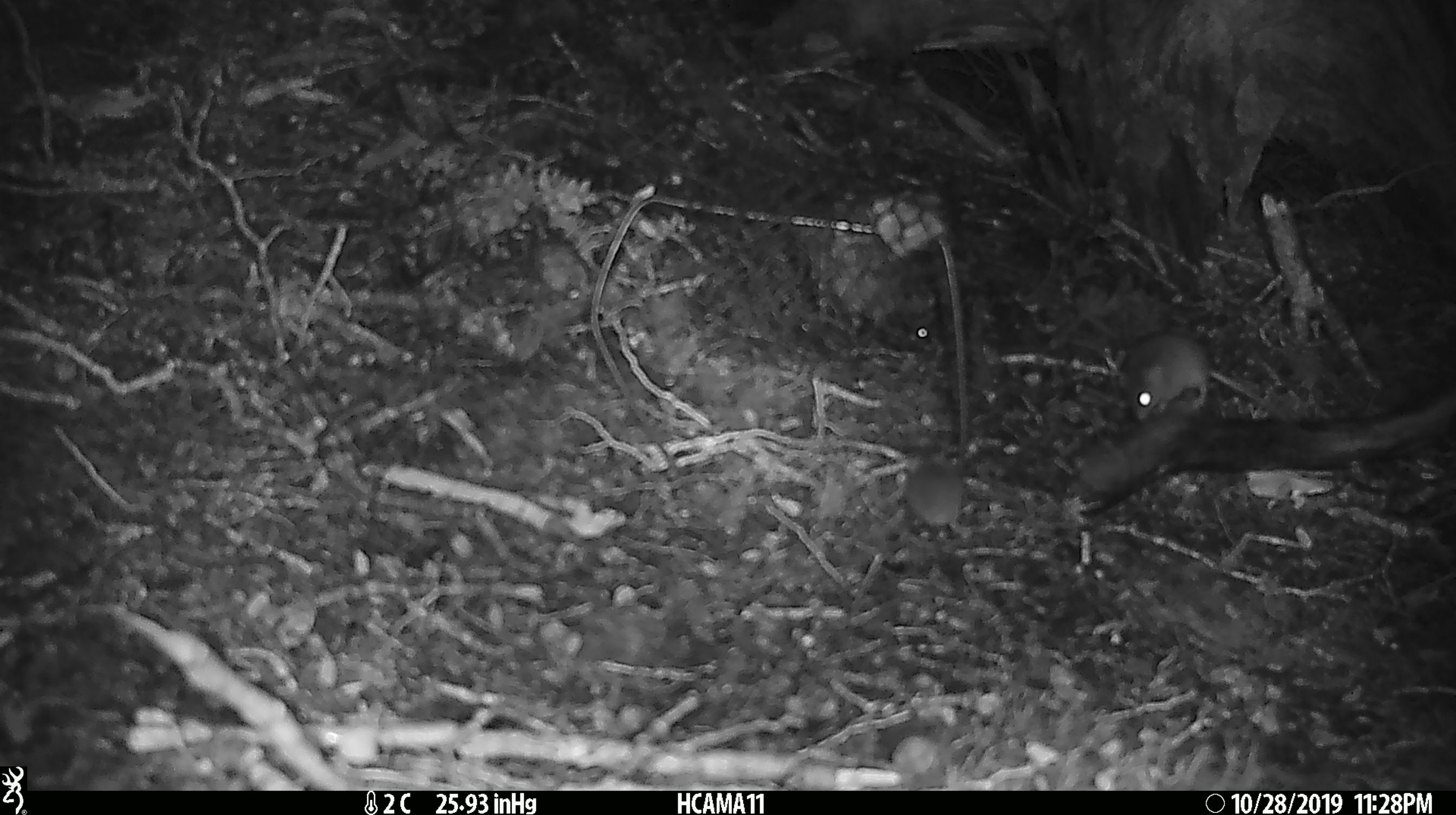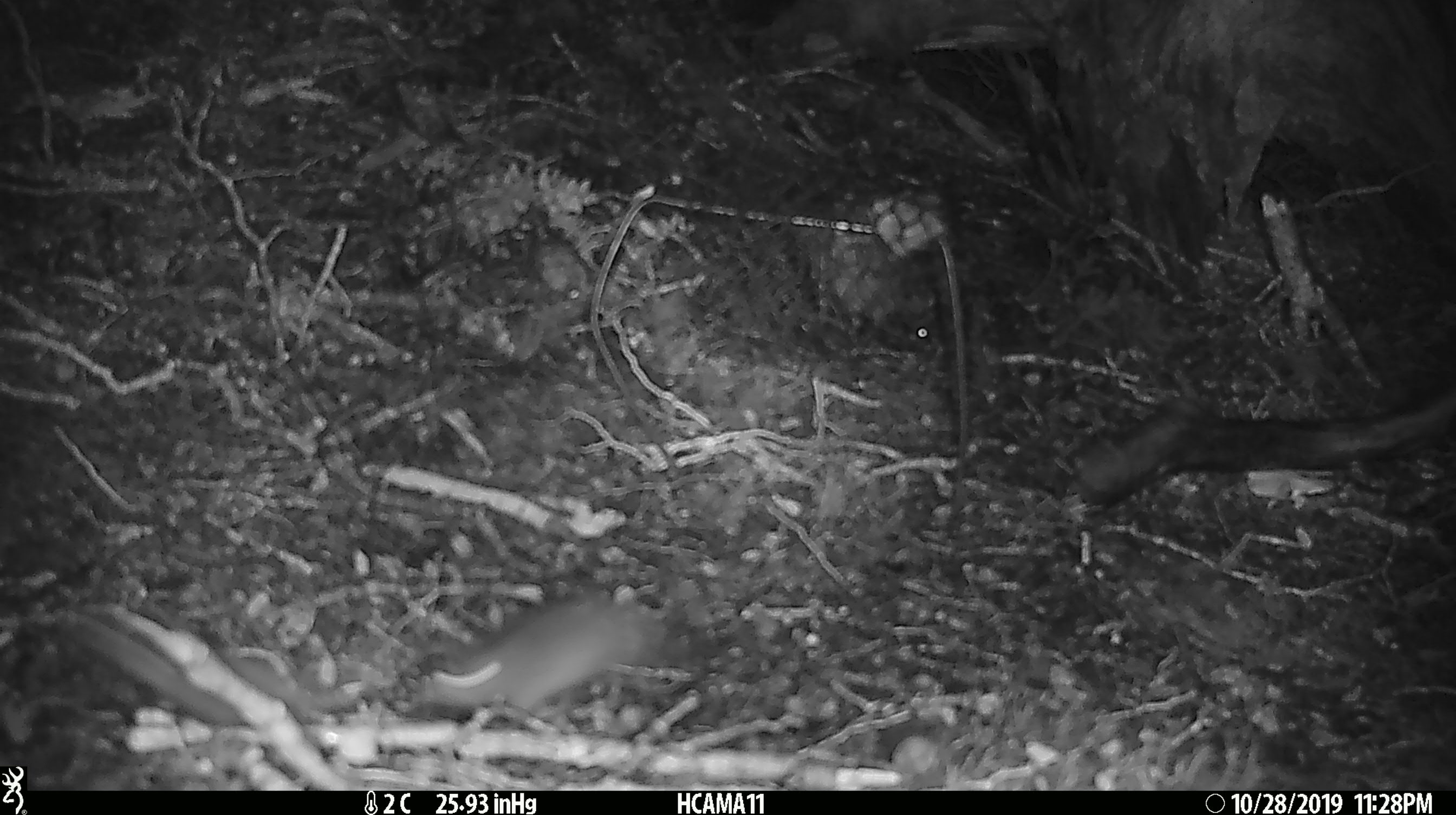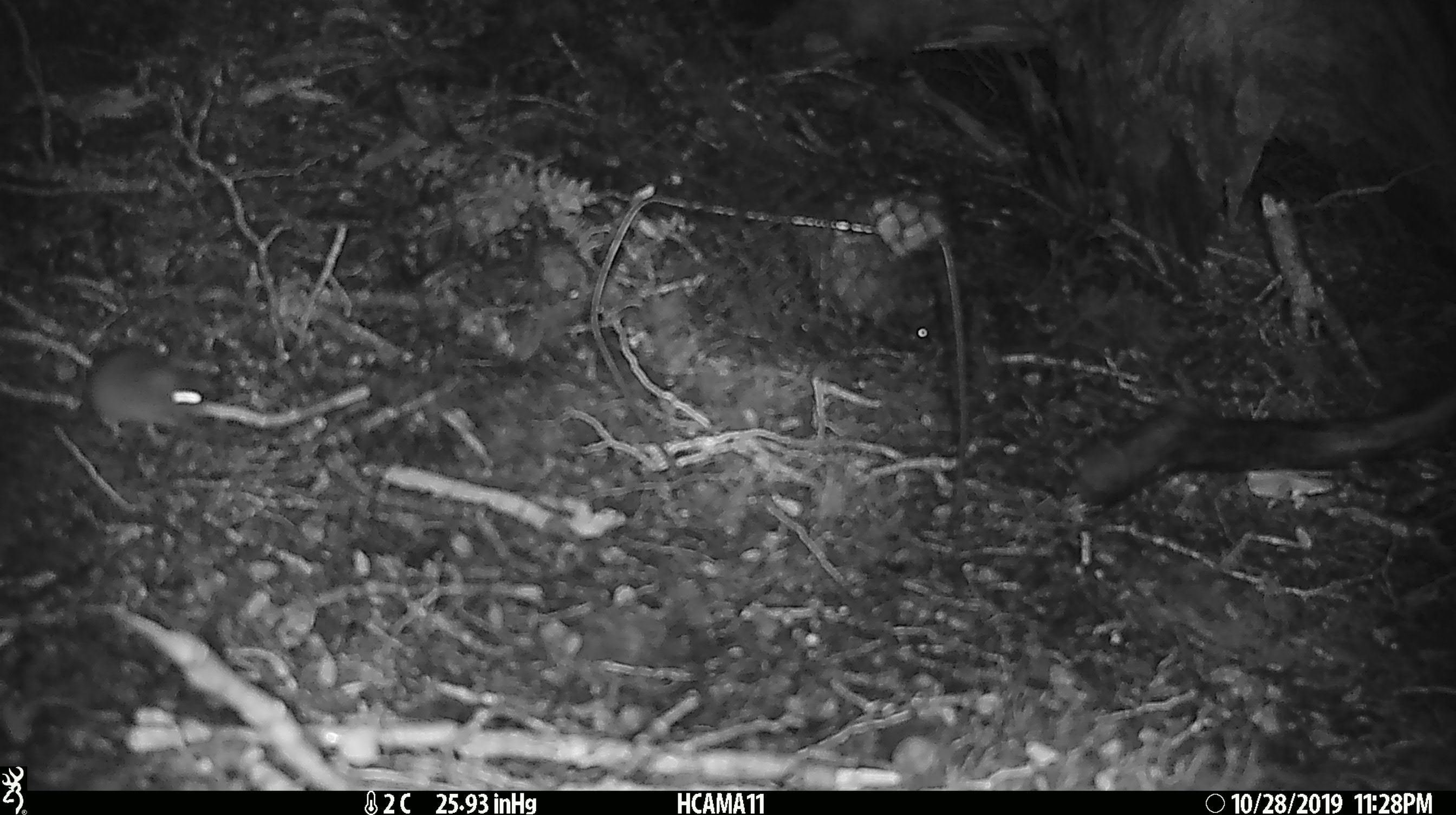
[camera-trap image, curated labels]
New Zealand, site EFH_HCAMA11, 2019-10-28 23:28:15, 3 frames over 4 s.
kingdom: Animalia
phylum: Chordata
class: Mammalia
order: Rodentia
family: Muridae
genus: Mus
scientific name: Mus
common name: mouse